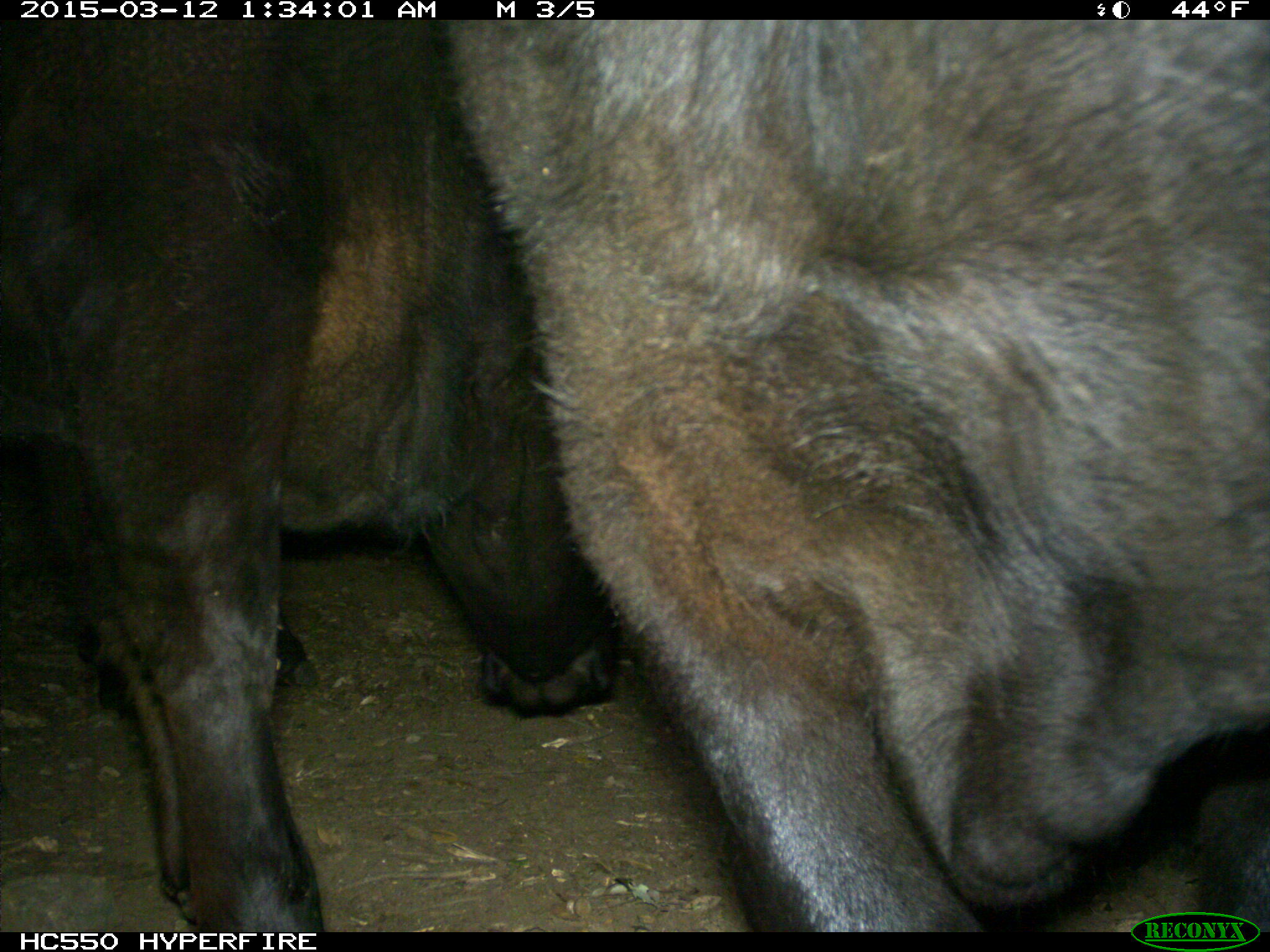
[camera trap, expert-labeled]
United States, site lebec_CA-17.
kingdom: Animalia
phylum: Chordata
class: Mammalia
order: Artiodactyla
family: Bovidae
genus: Bos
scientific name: Bos taurus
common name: domestic cow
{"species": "Bos taurus (domestic cow)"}